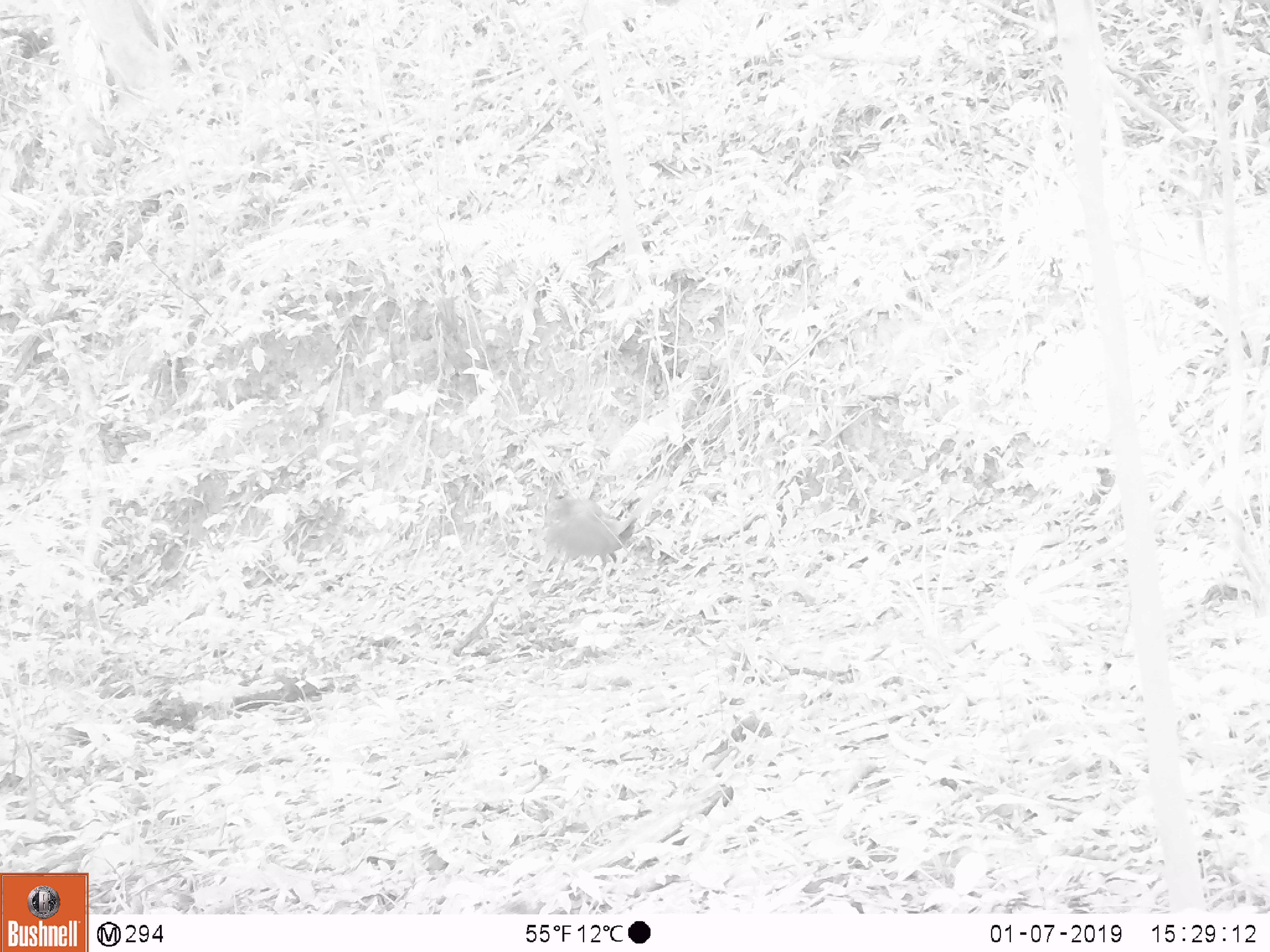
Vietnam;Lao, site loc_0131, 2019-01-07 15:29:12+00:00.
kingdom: Animalia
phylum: Chordata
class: Mammalia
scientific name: Mammalia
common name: mammal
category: unidentified small mammal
Unidentified small mammal (mammal) (Mammalia). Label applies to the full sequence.